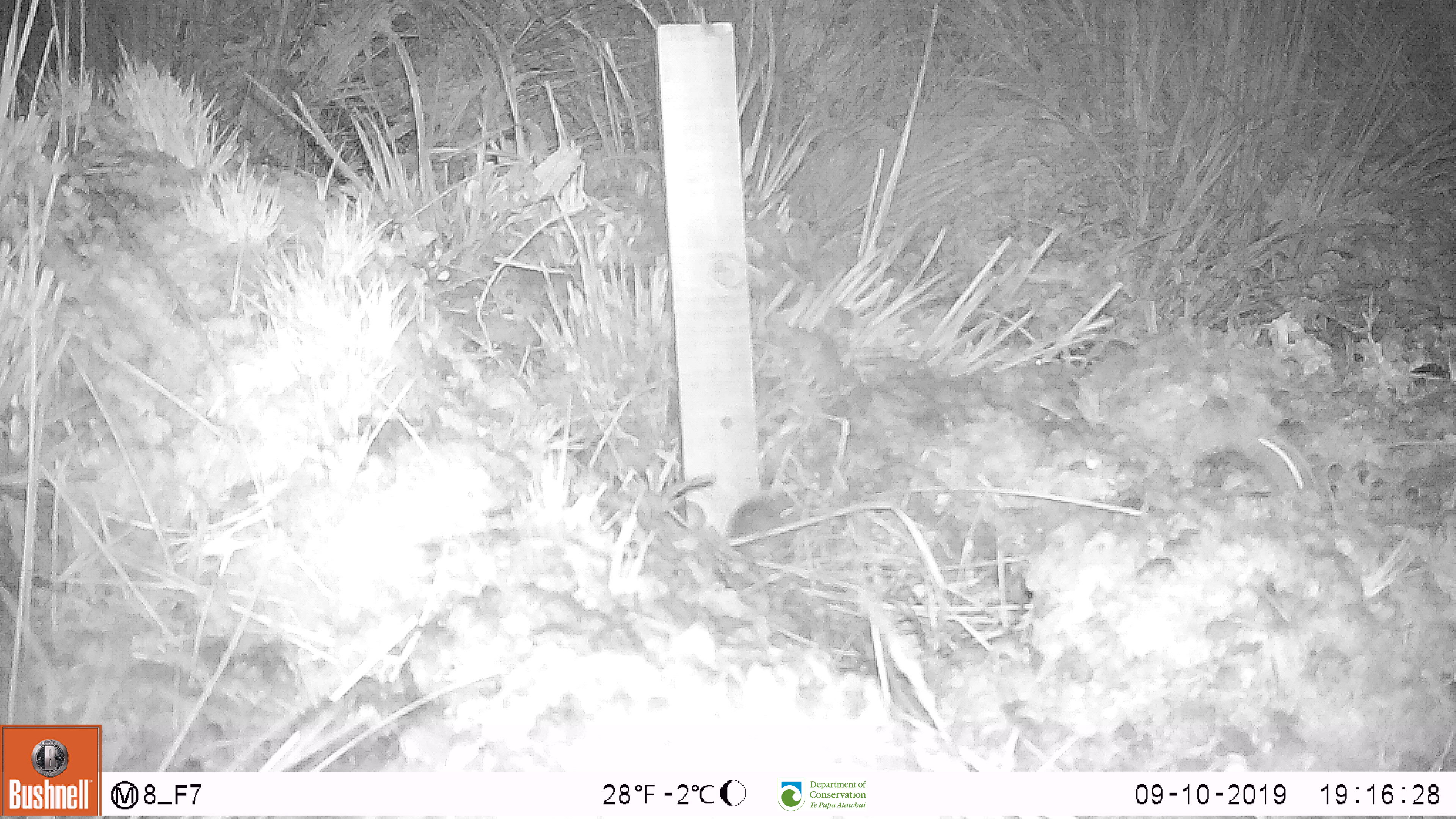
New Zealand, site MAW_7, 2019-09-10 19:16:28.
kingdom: Animalia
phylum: Chordata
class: Mammalia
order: Rodentia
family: Muridae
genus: Mus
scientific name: Mus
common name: mouse